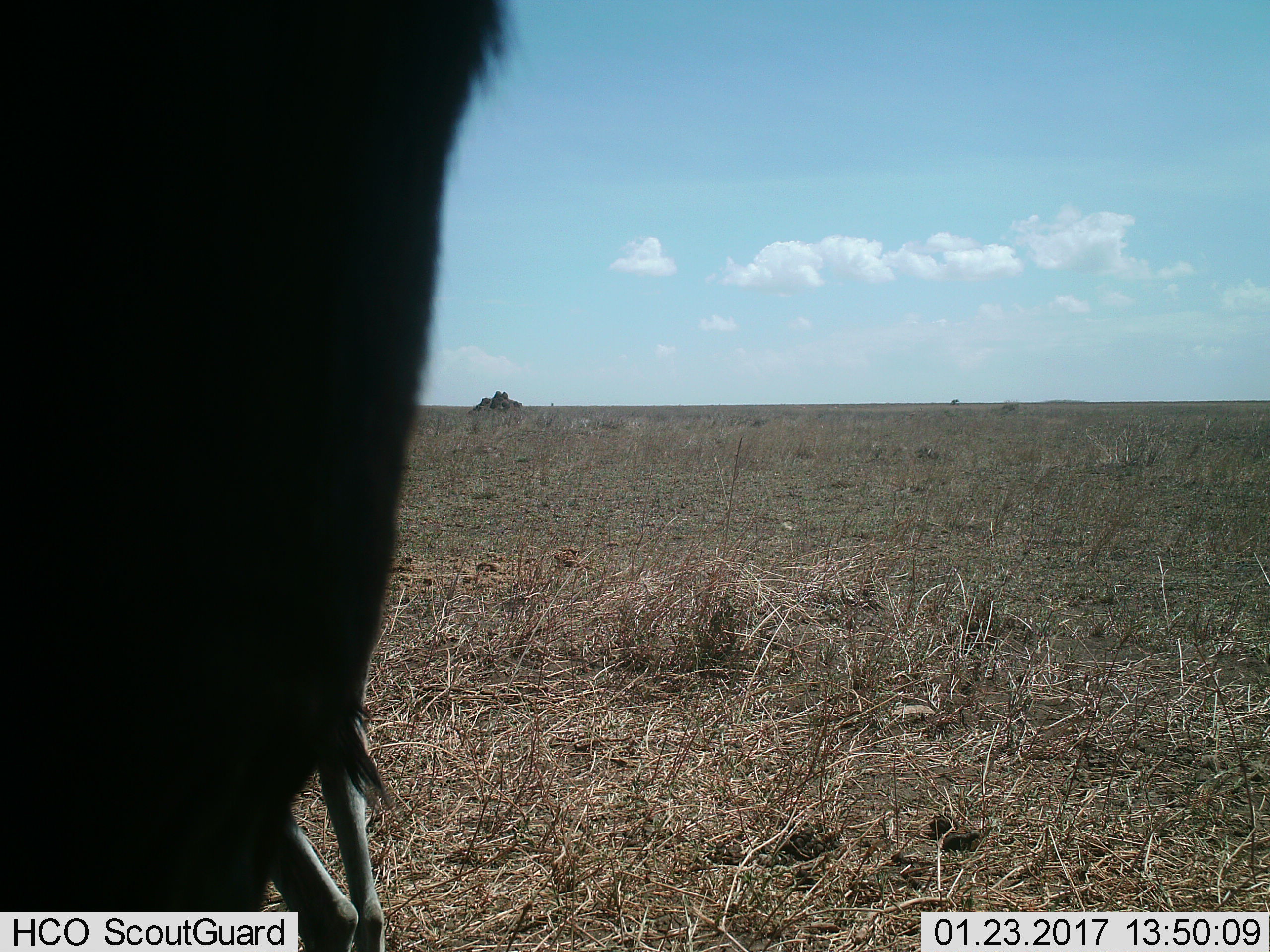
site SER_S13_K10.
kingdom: Animalia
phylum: Chordata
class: Mammalia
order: Artiodactyla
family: Bovidae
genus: Connochaetes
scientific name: Connochaetes taurinus taurinus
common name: blue wildebeest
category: wildebeestblue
Wildebeestblue (blue wildebeest) (Connochaetes taurinus taurinus), count 2. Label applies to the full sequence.